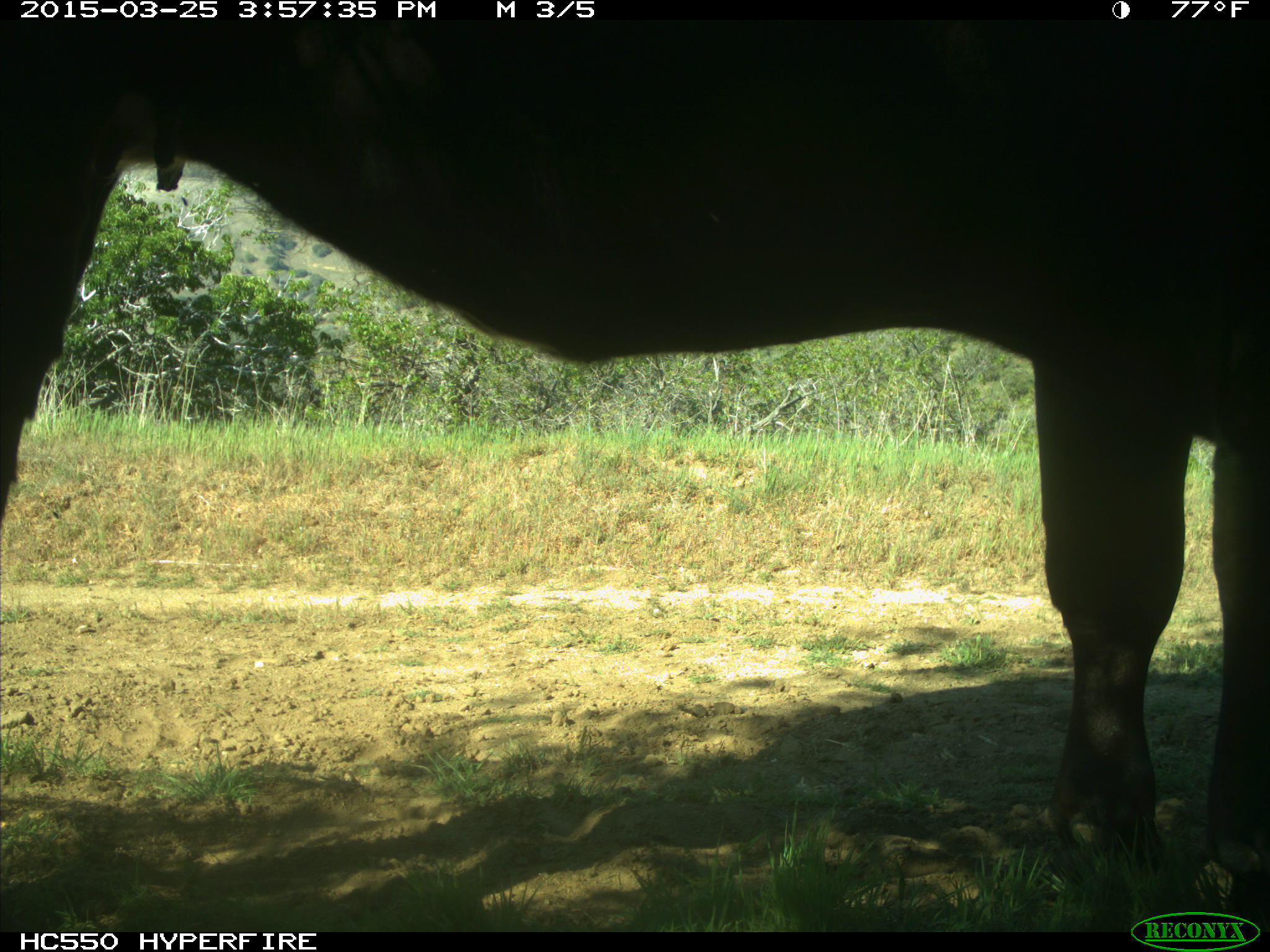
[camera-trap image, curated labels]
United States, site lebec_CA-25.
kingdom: Animalia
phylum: Chordata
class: Mammalia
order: Artiodactyla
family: Bovidae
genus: Bos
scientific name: Bos taurus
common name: domestic cow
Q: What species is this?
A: Bos taurus (domestic cow).